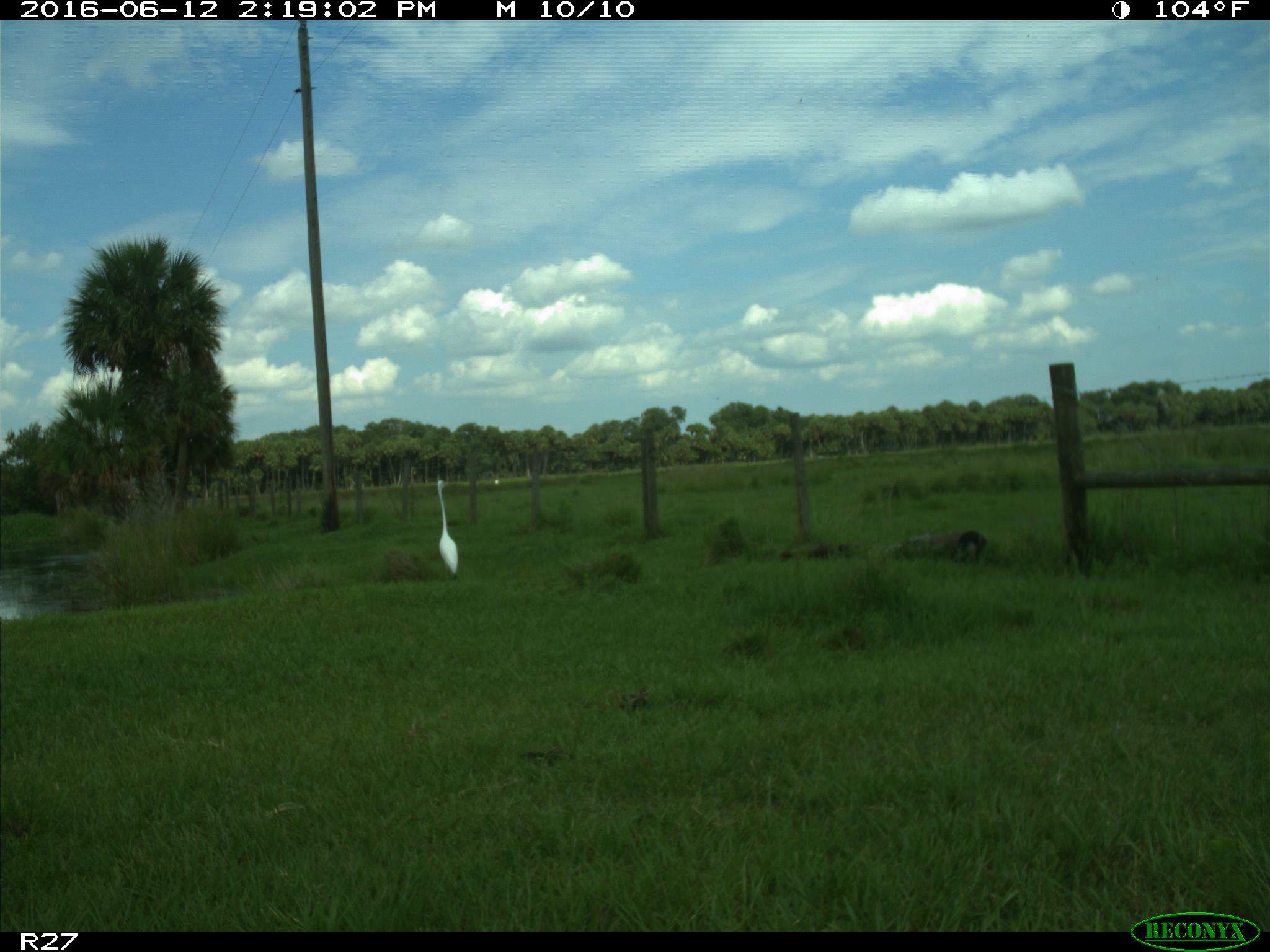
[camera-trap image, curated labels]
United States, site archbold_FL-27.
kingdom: Animalia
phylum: Chordata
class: Aves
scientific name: Aves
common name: birds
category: unidentified bird